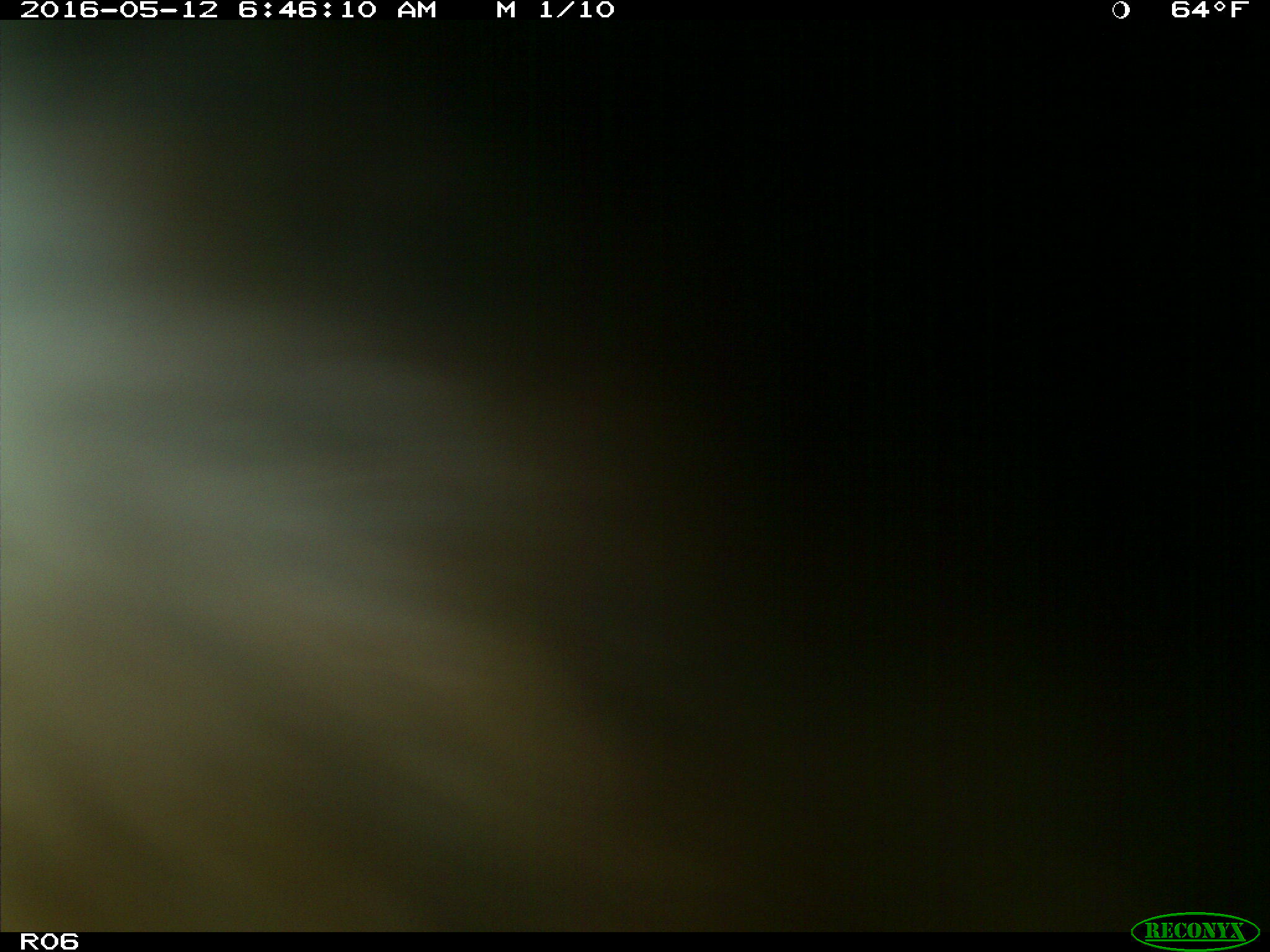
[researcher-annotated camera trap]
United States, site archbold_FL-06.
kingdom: Animalia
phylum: Chordata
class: Mammalia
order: Artiodactyla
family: Bovidae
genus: Bos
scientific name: Bos taurus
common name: domestic cow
Bos taurus (domestic cow).